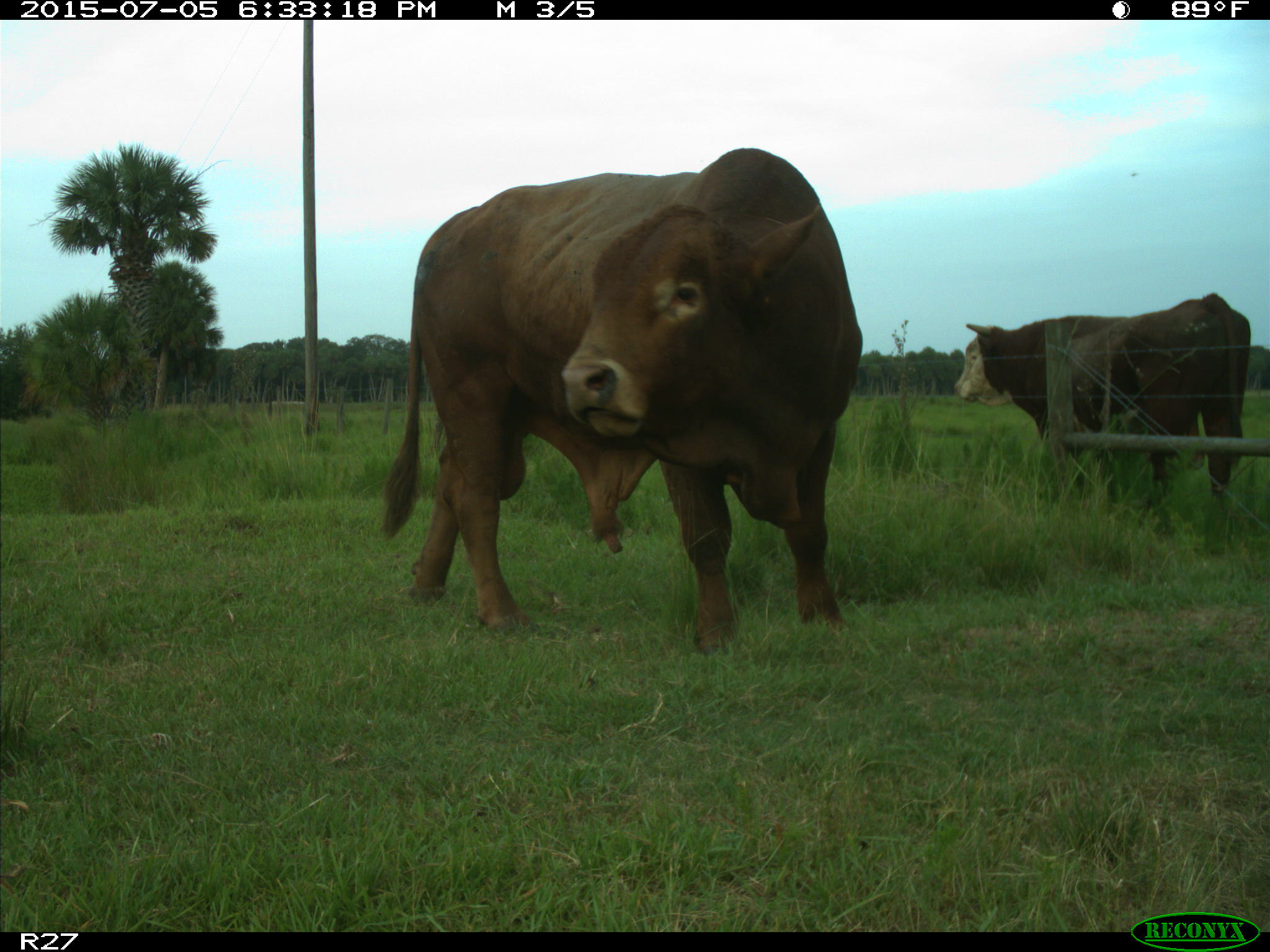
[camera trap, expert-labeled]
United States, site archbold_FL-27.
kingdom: Animalia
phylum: Chordata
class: Mammalia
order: Artiodactyla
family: Bovidae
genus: Bos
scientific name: Bos taurus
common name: domestic cow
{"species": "Bos taurus (domestic cow)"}